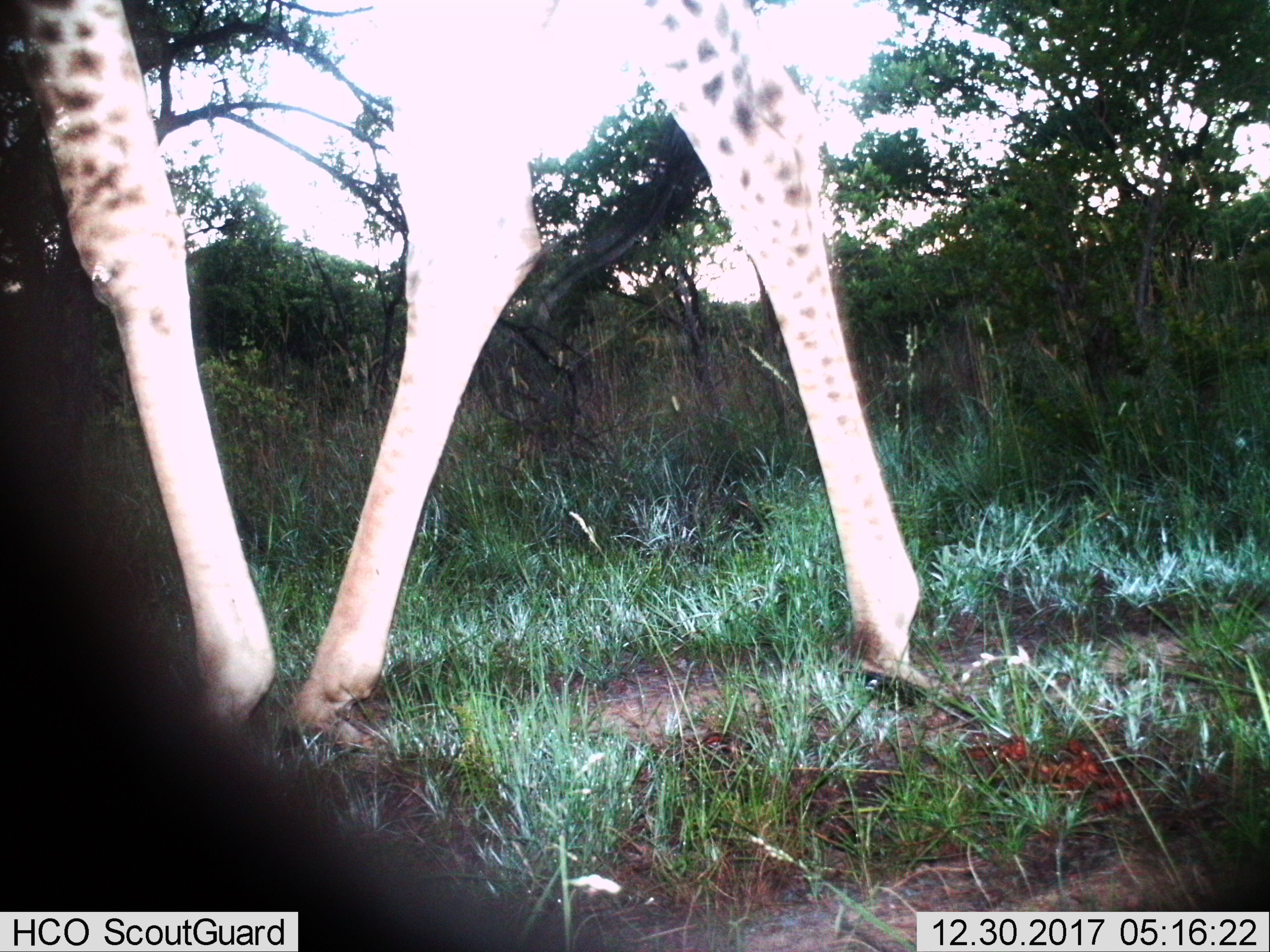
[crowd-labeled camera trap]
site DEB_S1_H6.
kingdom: Animalia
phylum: Chordata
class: Mammalia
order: Artiodactyla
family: Giraffidae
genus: Giraffa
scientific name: Giraffa camelopardalis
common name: giraffe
Giraffe (Giraffa camelopardalis), count 1. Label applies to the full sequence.